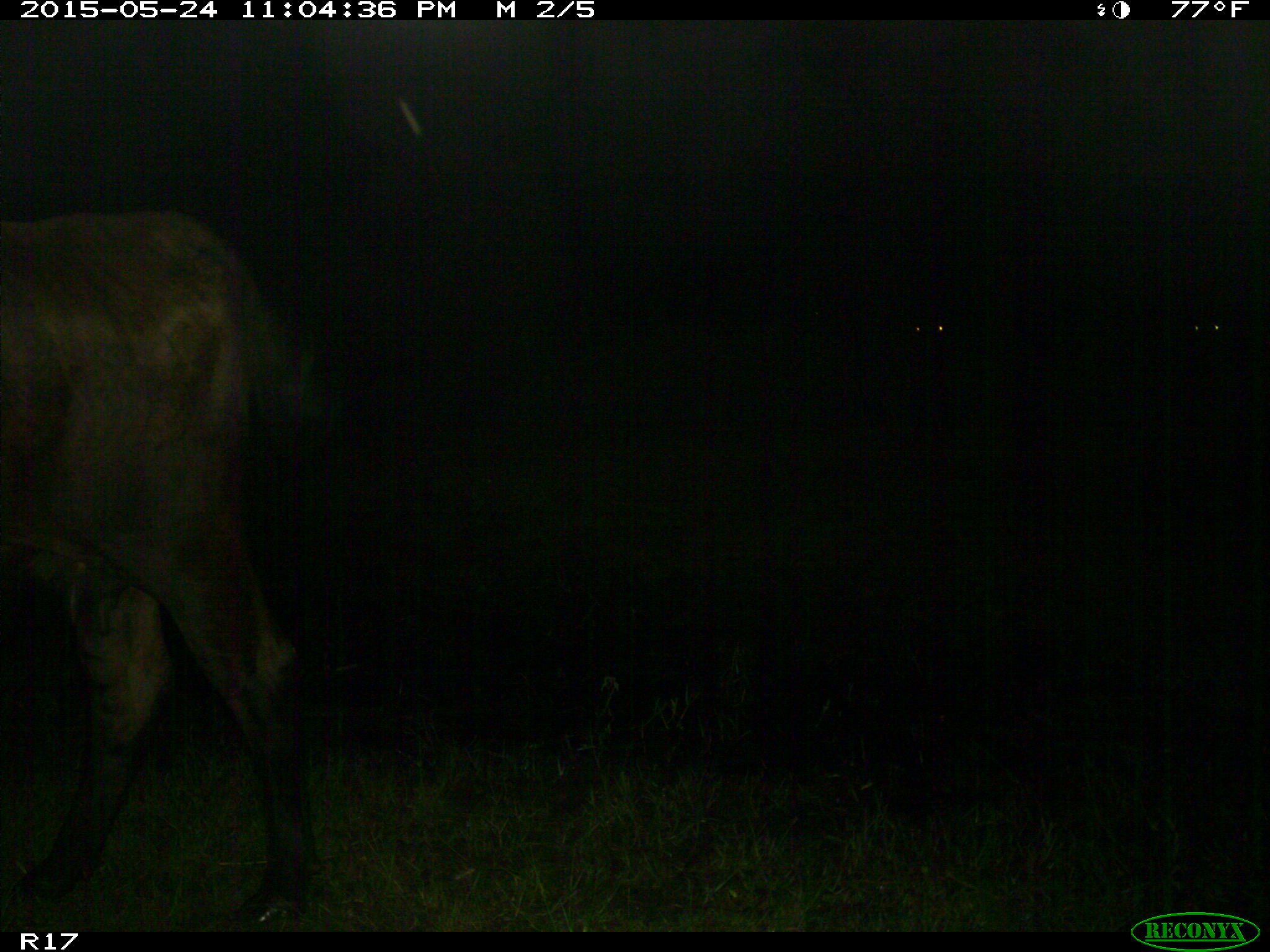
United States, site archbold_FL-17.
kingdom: Animalia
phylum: Chordata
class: Mammalia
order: Artiodactyla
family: Bovidae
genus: Bos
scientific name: Bos taurus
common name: domestic cow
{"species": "Bos taurus (domestic cow)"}